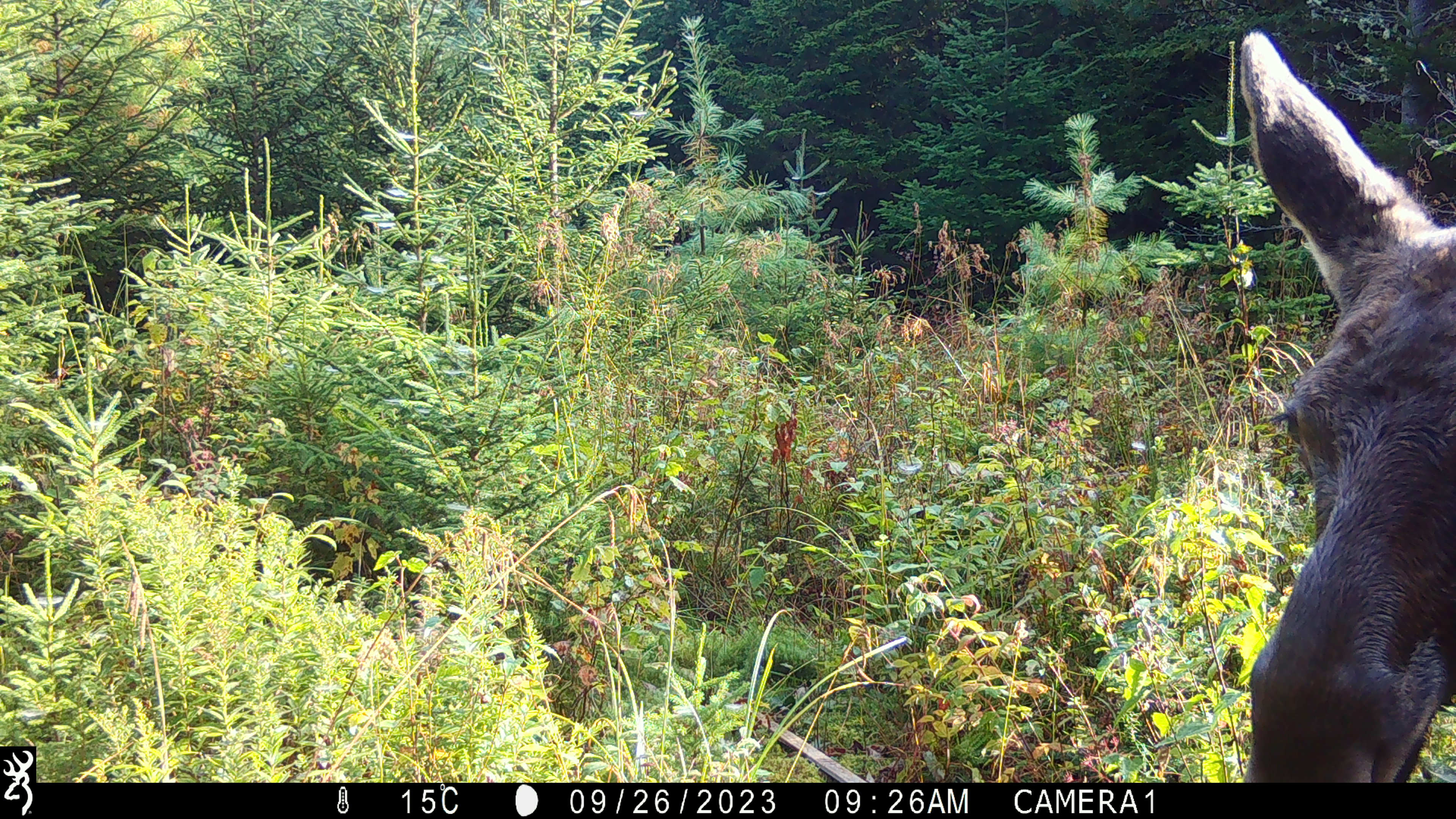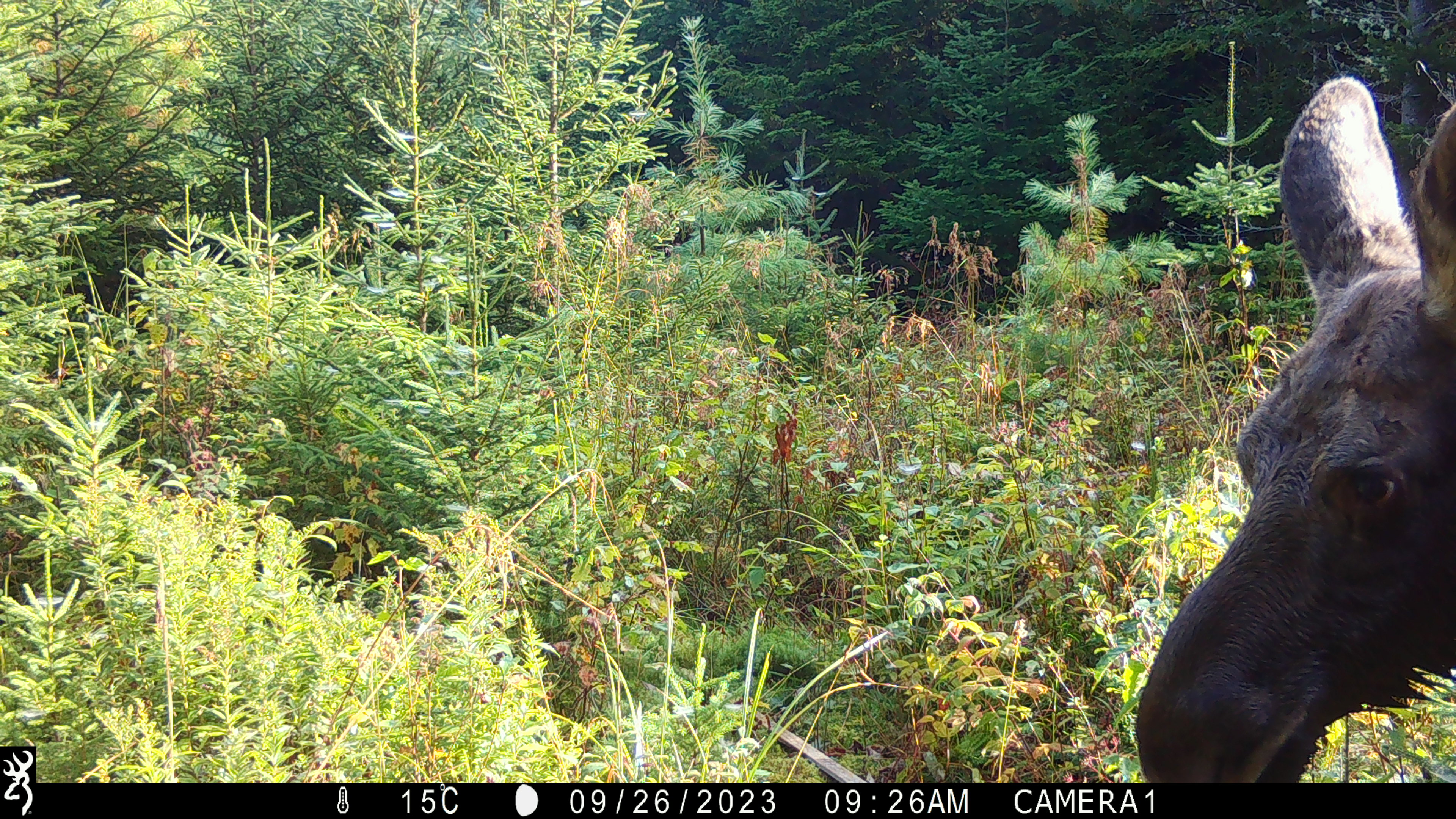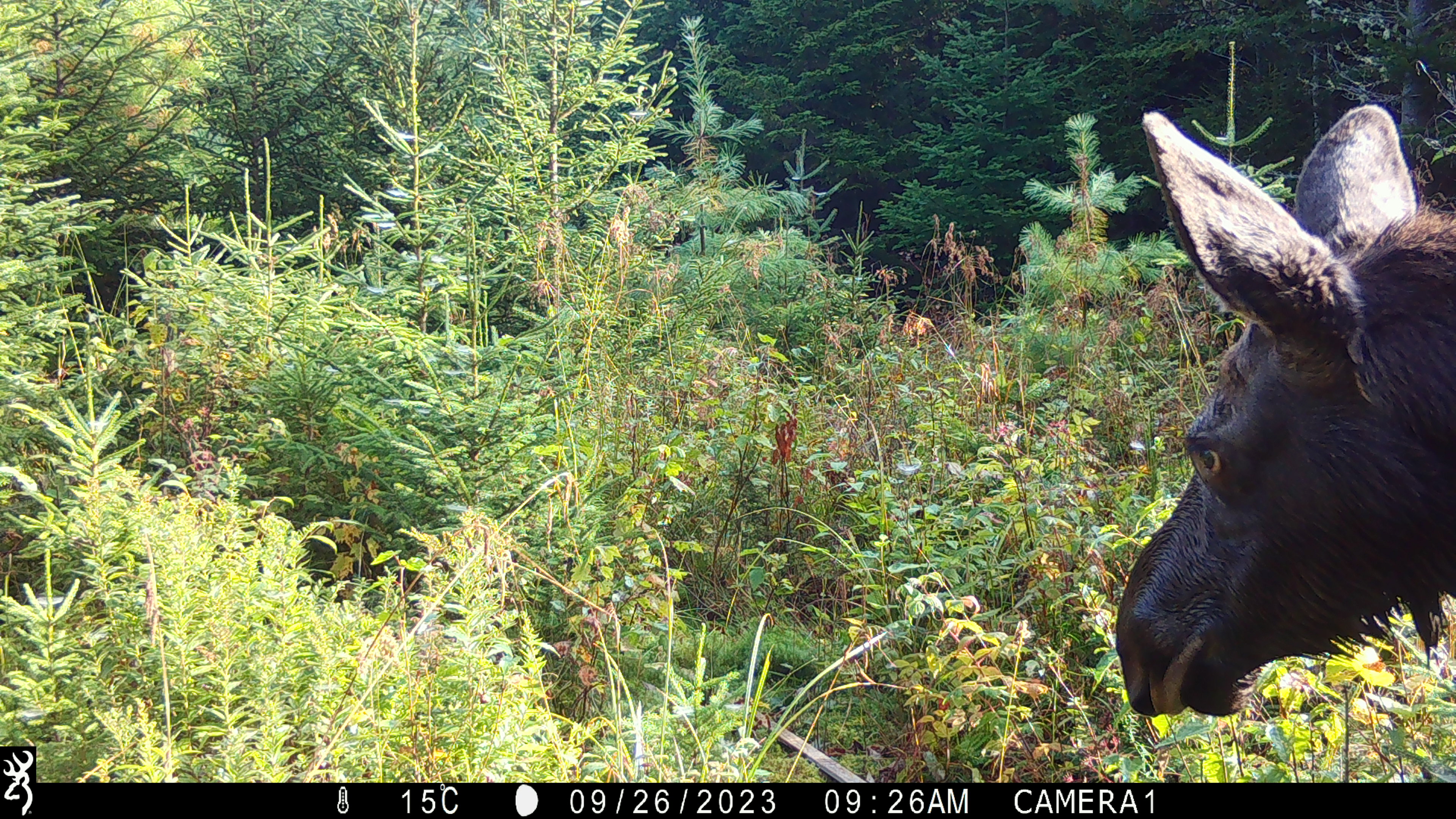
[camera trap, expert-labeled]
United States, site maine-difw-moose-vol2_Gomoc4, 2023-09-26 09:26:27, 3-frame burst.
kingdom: Animalia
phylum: Chordata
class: Mammalia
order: Artiodactyla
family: Cervidae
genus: Alces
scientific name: Alces alces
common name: moose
Moose (Alces alces).